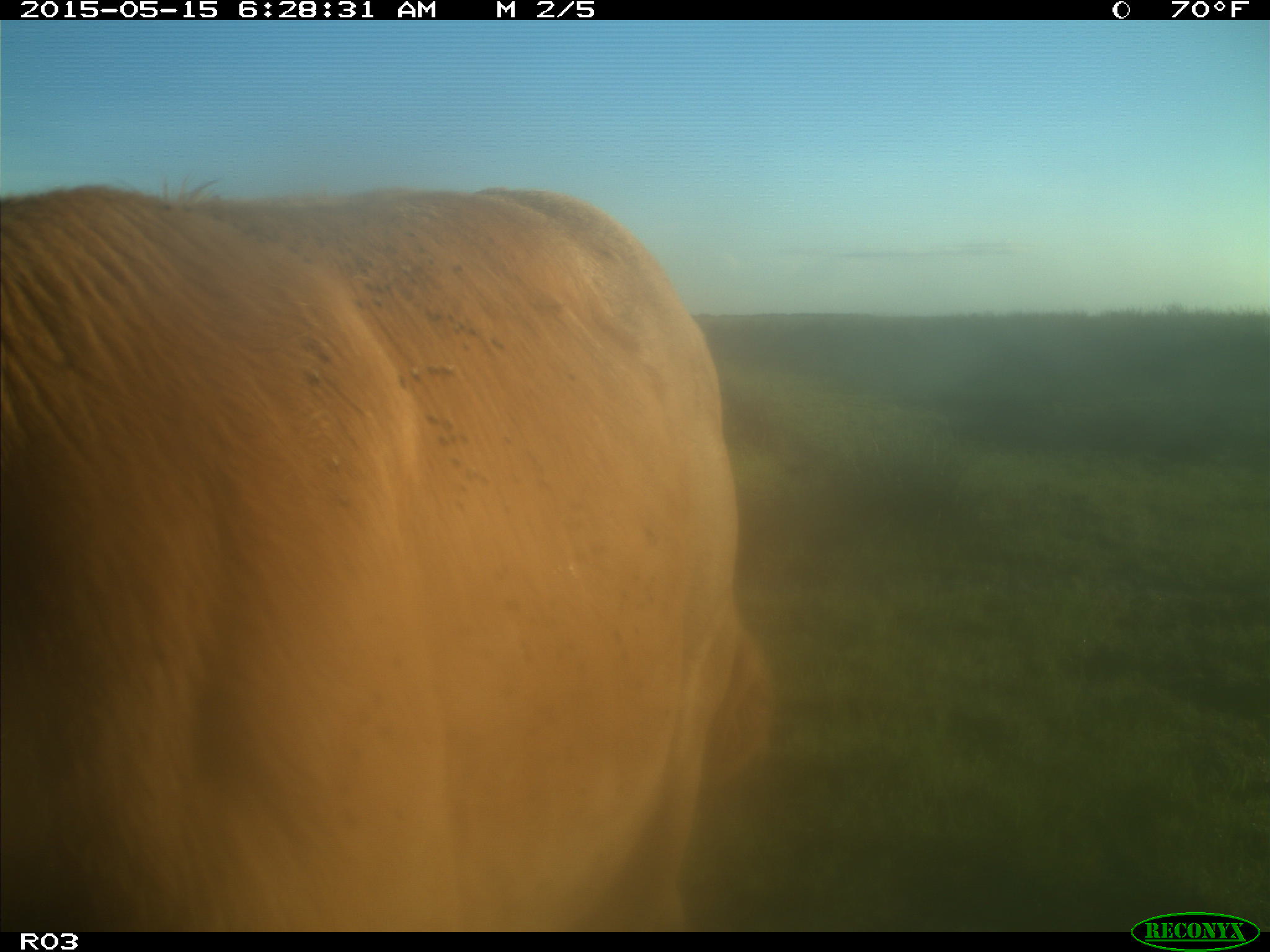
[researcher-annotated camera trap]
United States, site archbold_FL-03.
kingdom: Animalia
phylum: Chordata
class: Mammalia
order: Artiodactyla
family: Bovidae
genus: Bos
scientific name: Bos taurus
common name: domestic cow